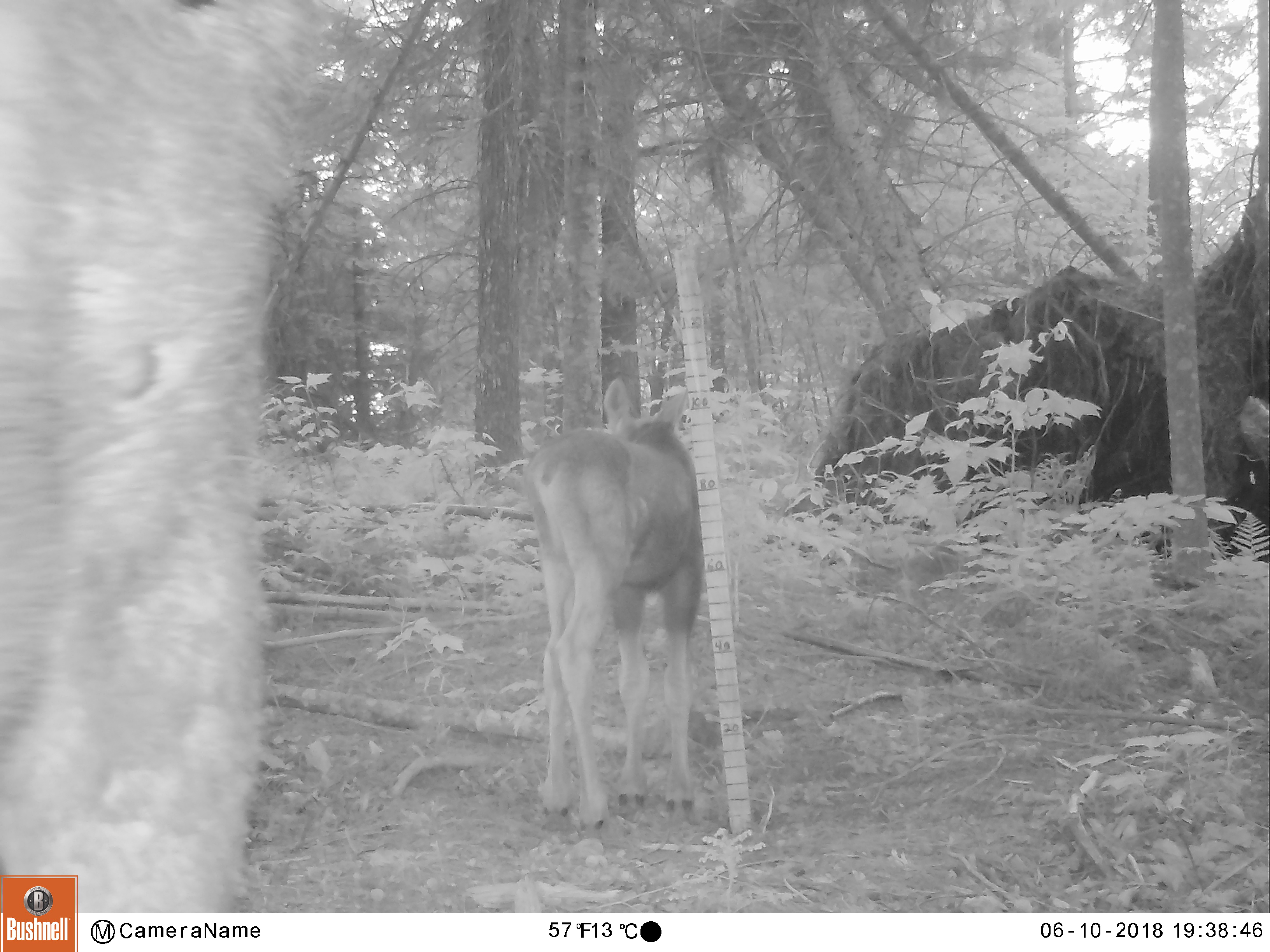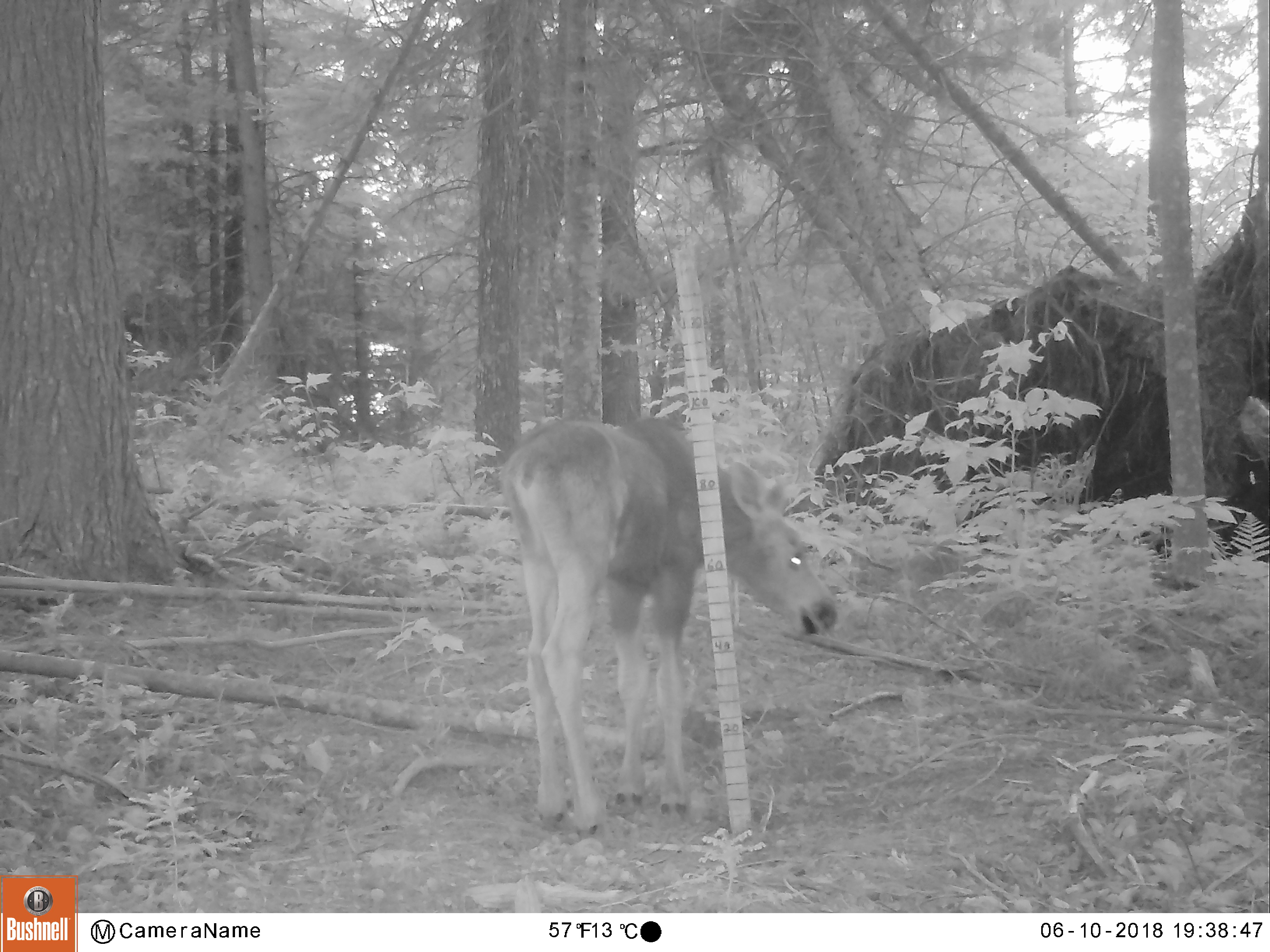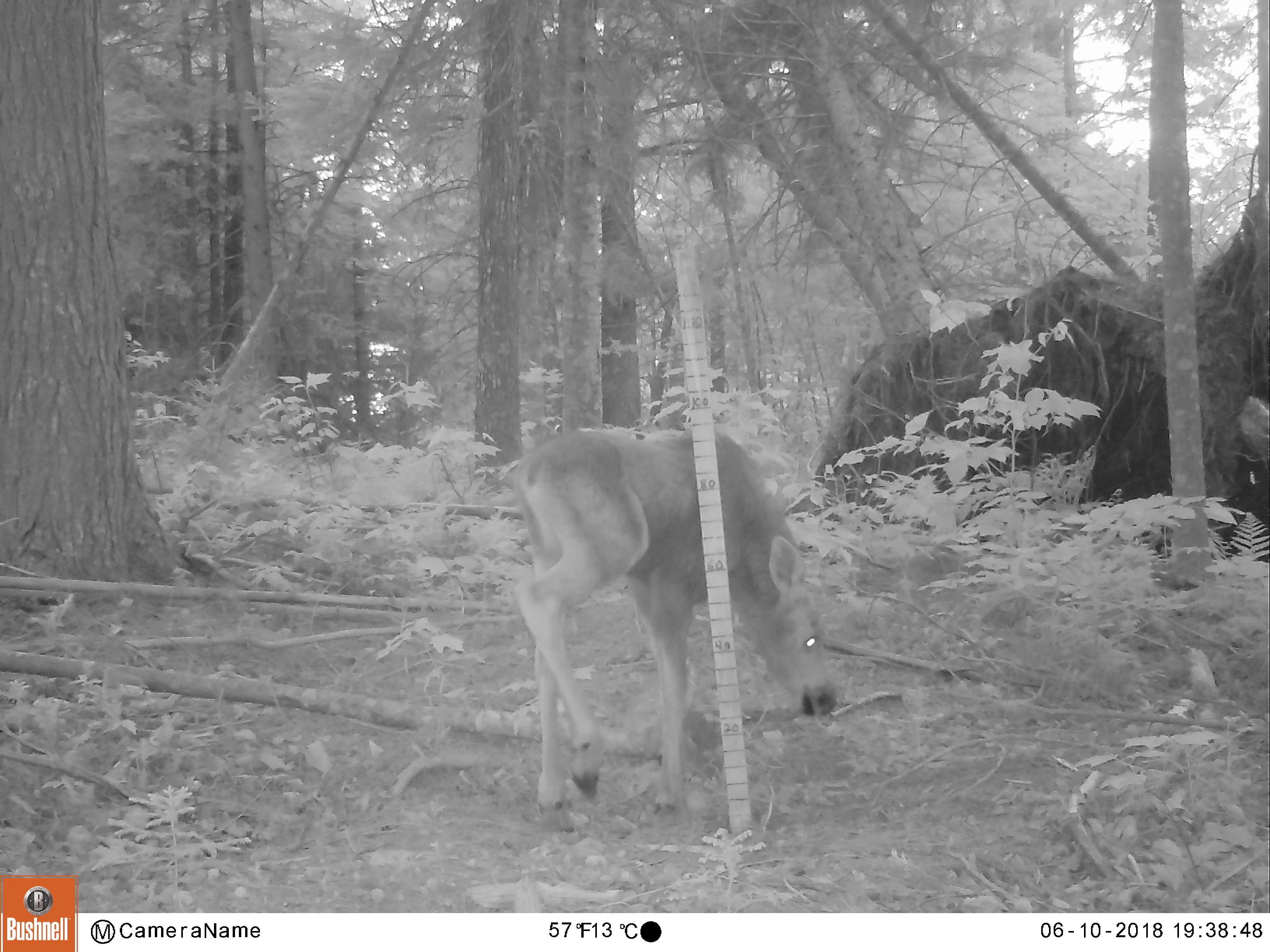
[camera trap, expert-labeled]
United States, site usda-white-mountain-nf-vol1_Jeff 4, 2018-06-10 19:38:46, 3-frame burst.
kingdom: Animalia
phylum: Chordata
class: Mammalia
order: Artiodactyla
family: Cervidae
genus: Alces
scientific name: Alces alces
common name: moose